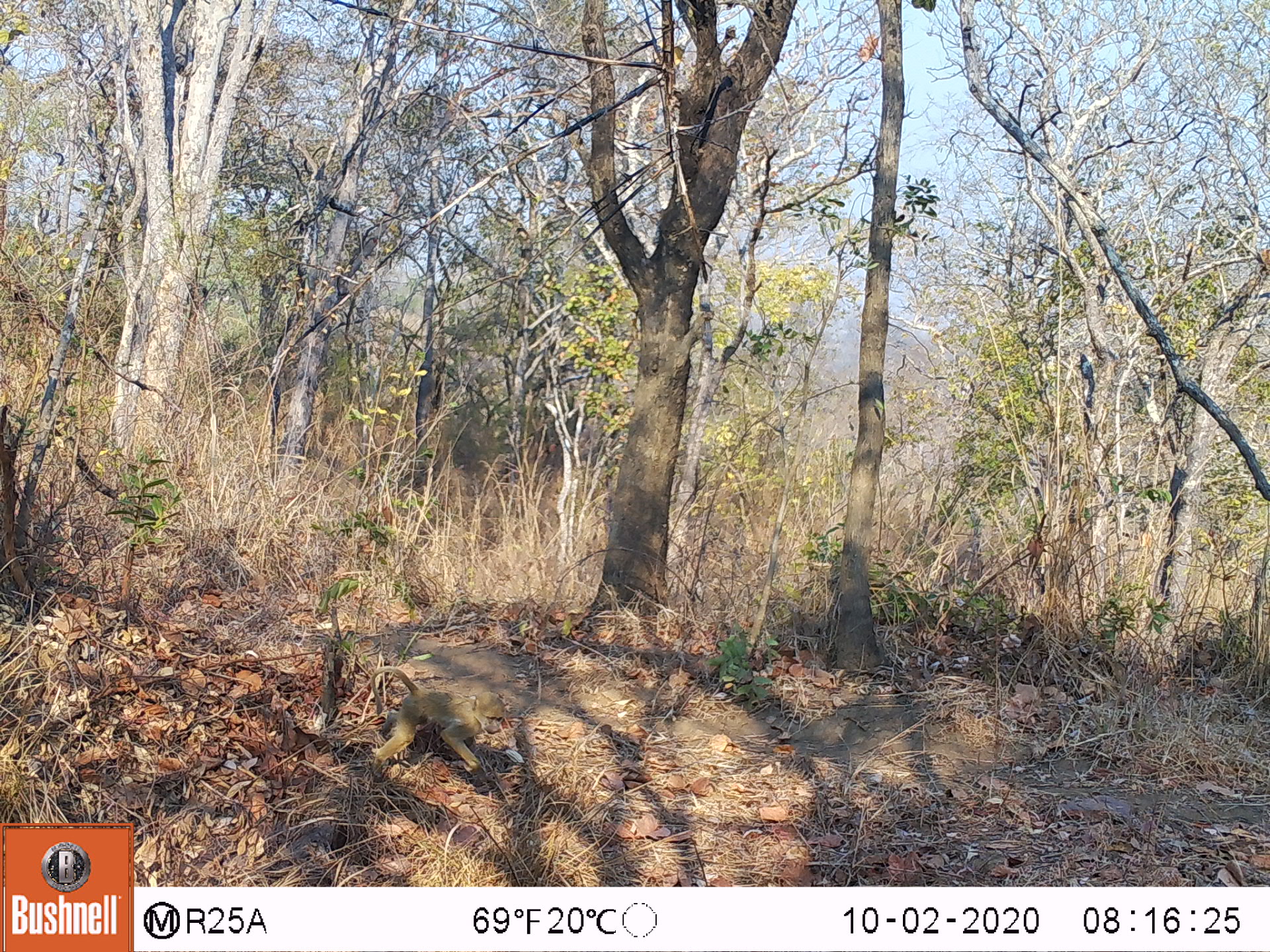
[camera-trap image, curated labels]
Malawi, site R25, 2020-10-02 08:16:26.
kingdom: Animalia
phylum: Chordata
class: Mammalia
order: Primates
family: Cercopithecidae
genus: Papio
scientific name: Papio cynocephalus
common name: yellow baboon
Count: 1.